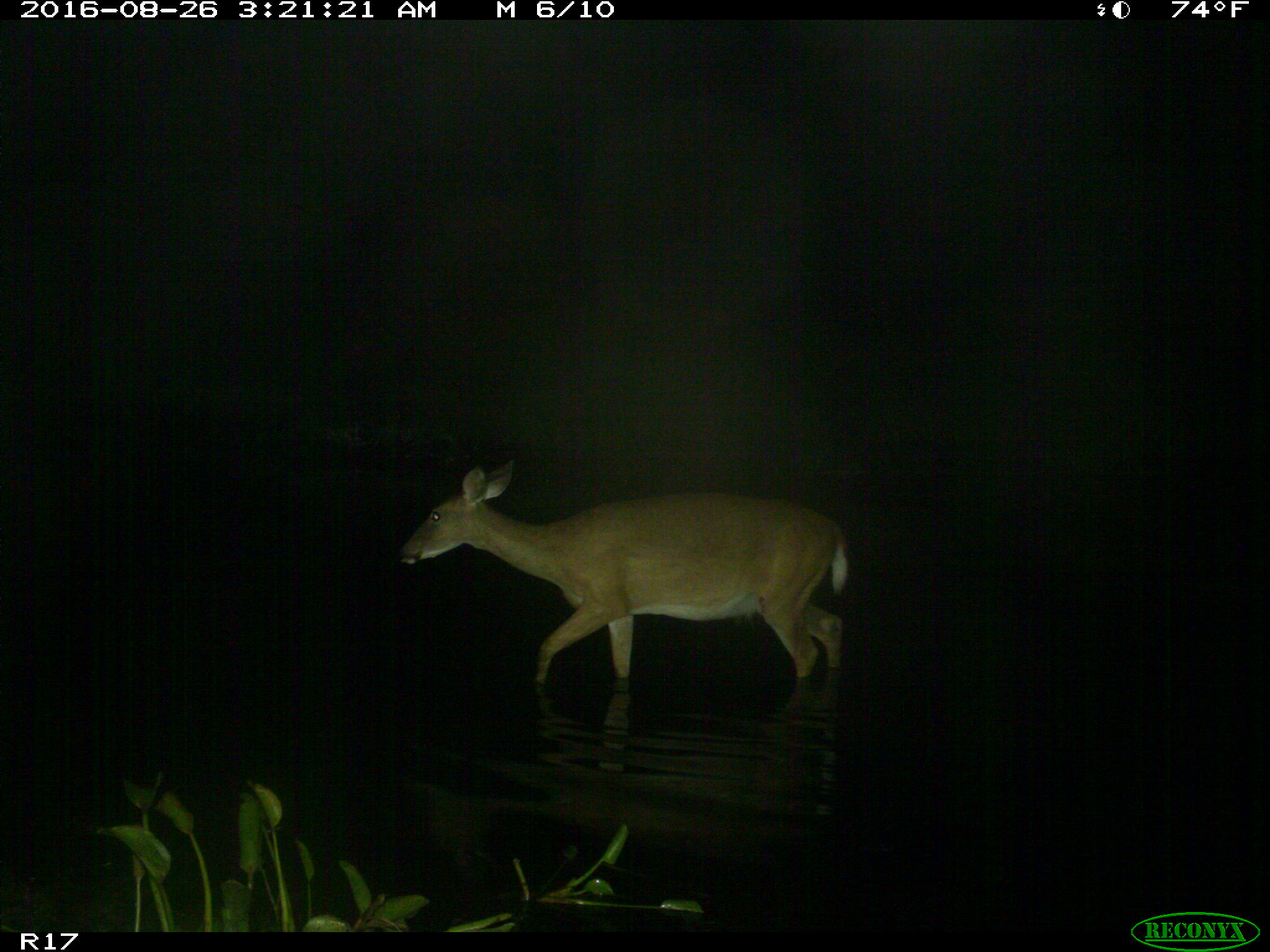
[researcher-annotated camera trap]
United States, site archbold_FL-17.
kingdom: Animalia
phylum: Chordata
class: Mammalia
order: Artiodactyla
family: Cervidae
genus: Odocoileus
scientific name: Odocoileus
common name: deer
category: unidentified deer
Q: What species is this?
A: Unidentified deer (deer) (Odocoileus).